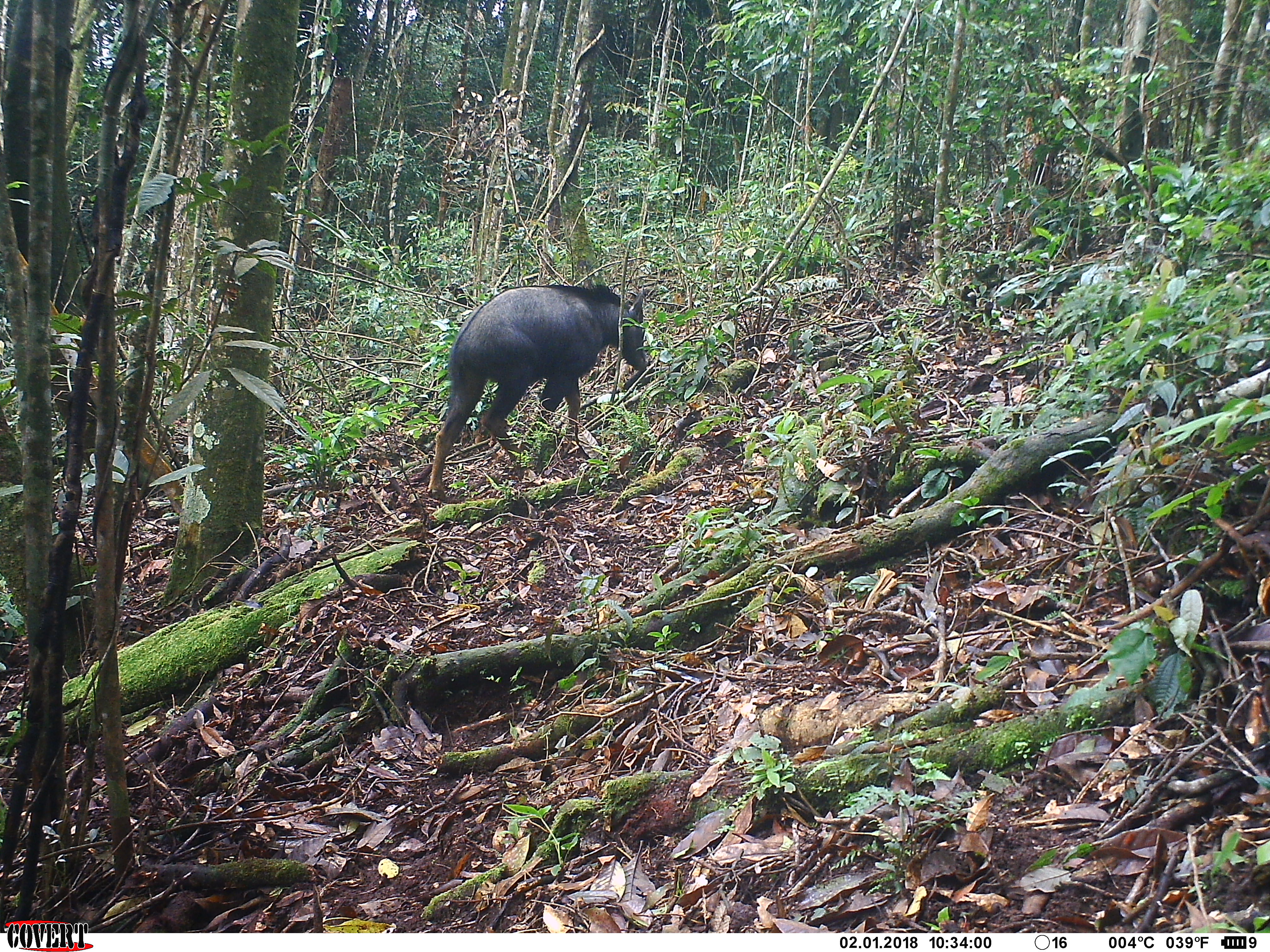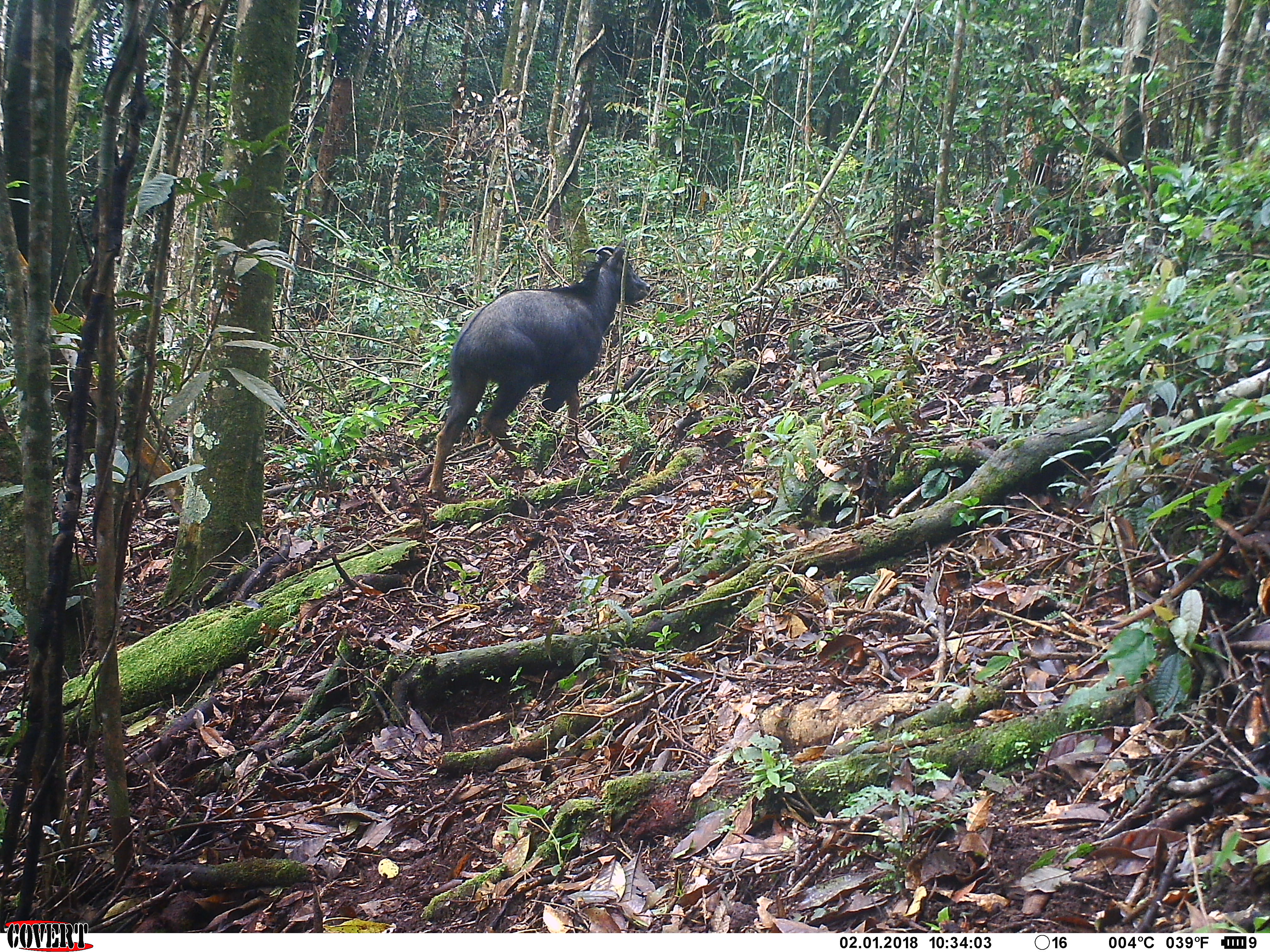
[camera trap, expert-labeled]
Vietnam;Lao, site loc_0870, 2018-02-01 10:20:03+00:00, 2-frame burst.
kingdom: Animalia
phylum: Chordata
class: Mammalia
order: Artiodactyla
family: Bovidae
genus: Capricornis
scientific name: Capricornis sumatraensis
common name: chinese serow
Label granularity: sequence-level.